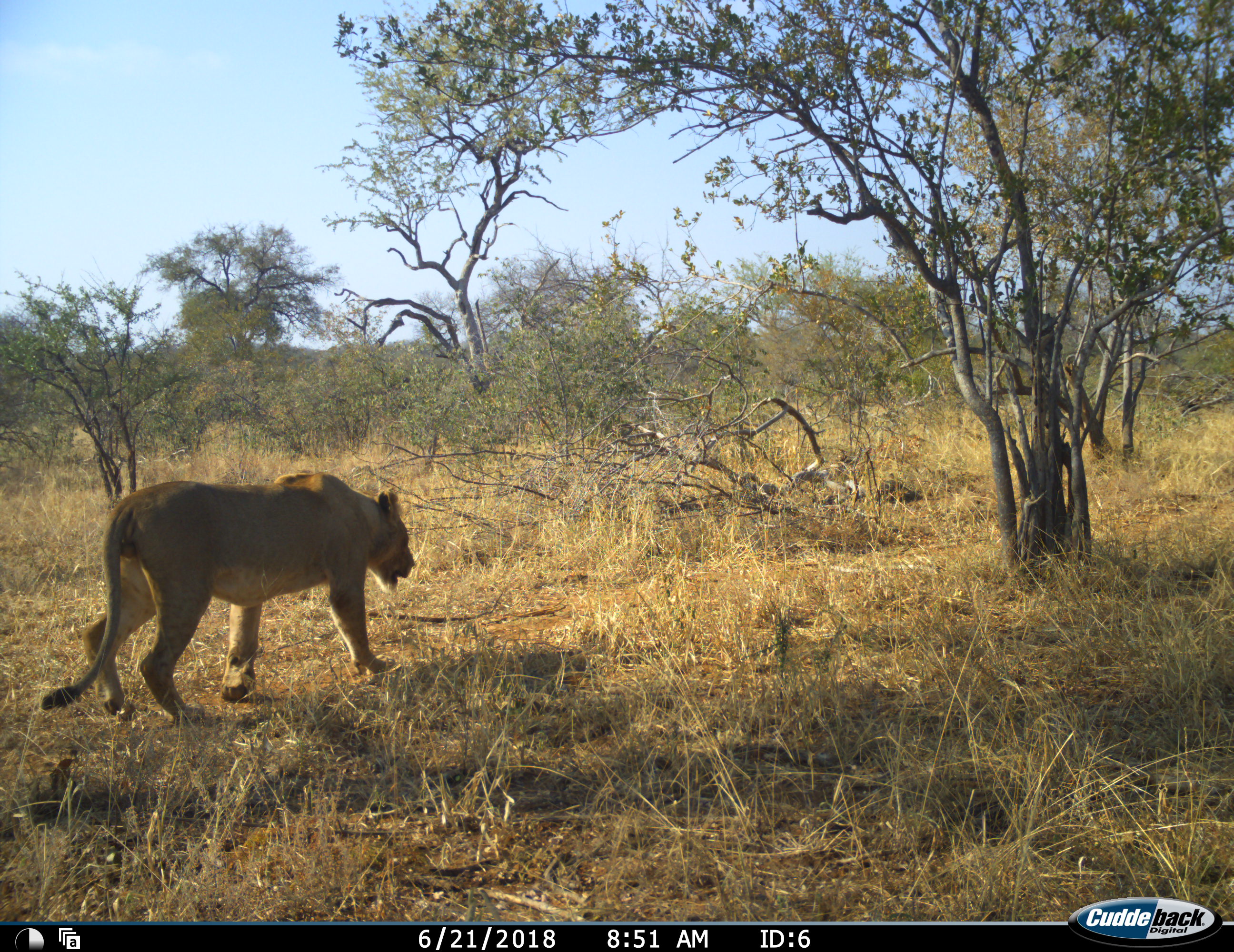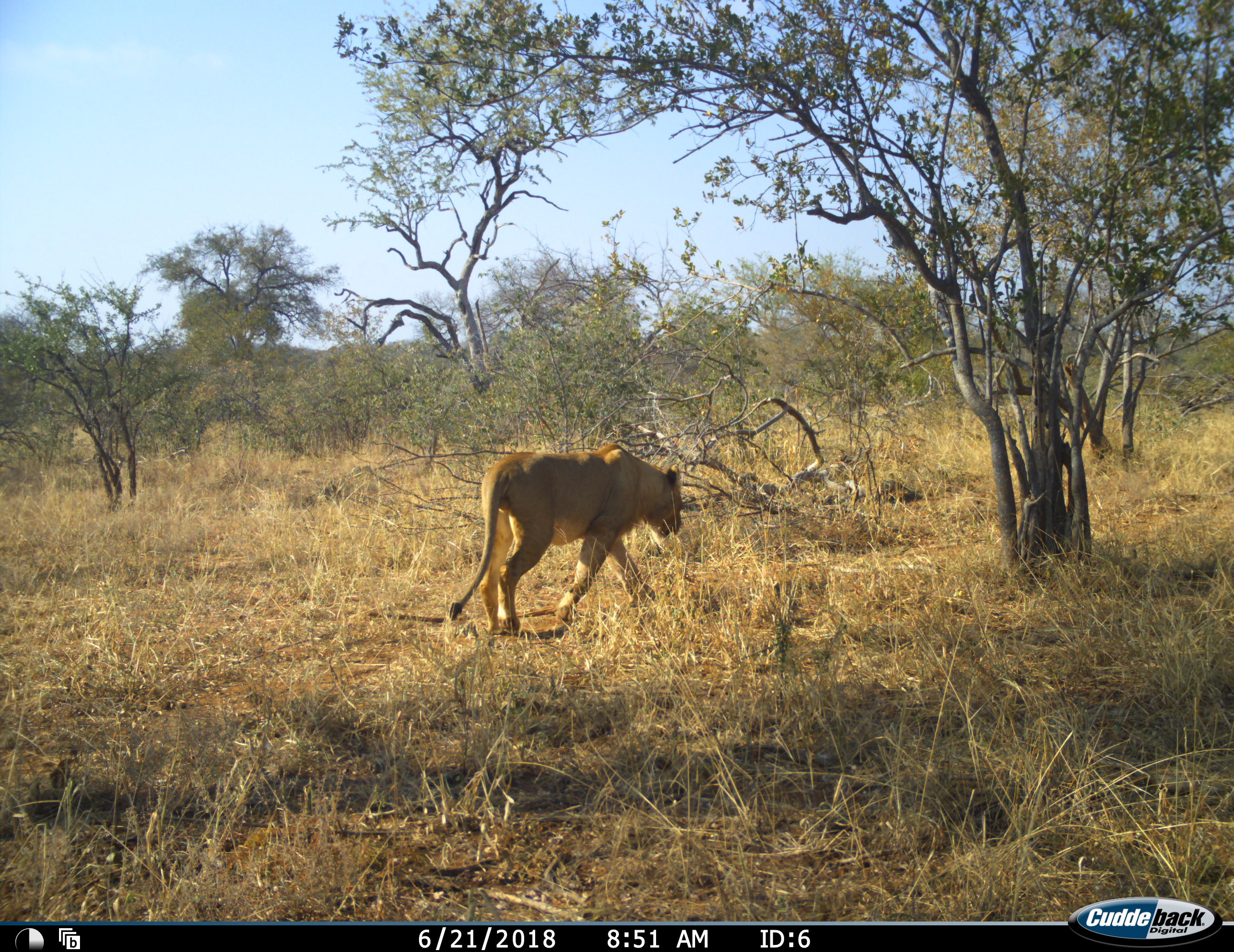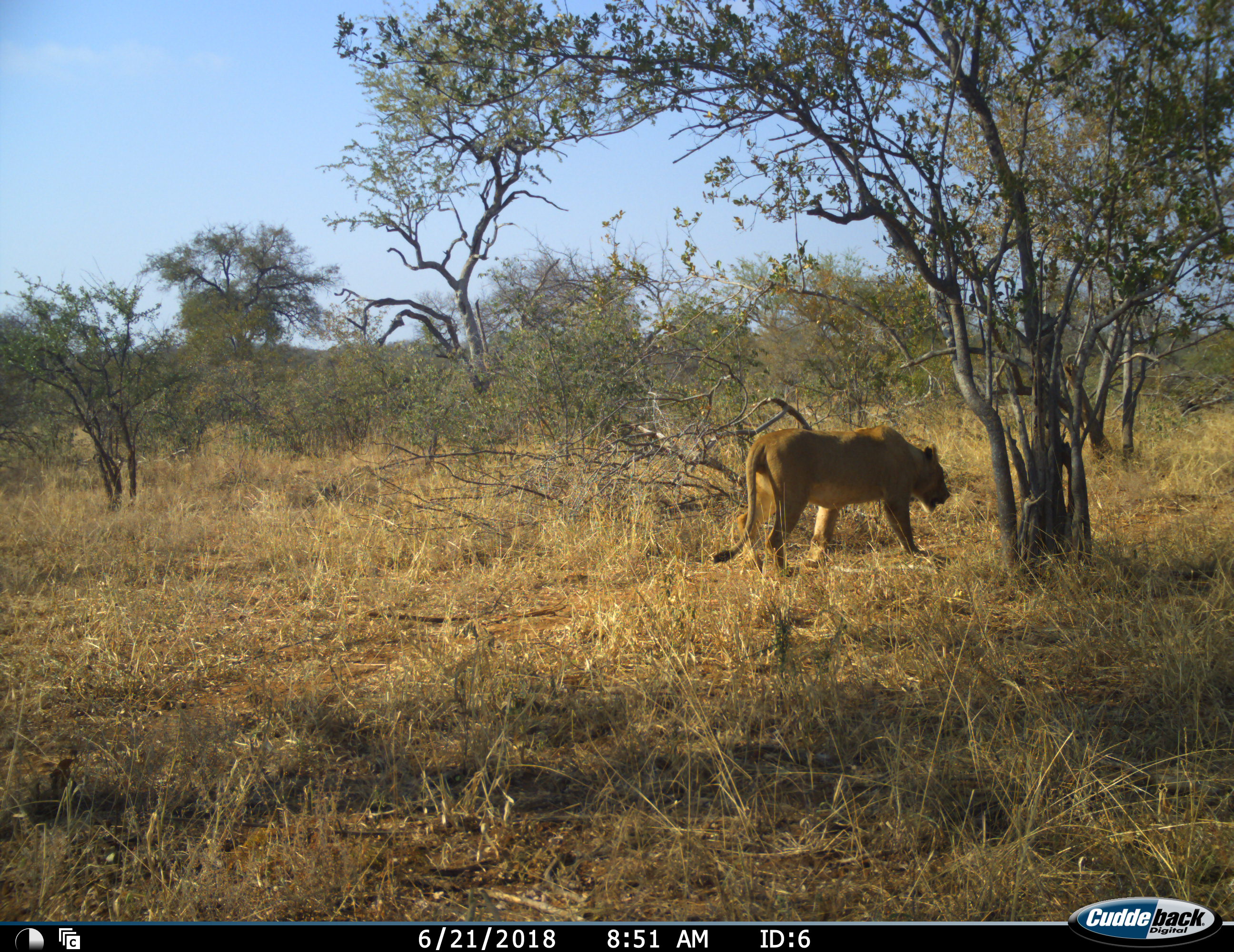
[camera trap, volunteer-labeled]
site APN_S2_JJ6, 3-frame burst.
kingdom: Animalia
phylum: Chordata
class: Mammalia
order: Carnivora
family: Felidae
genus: Panthera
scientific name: Panthera leo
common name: lion female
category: lionfemale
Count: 1.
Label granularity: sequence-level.